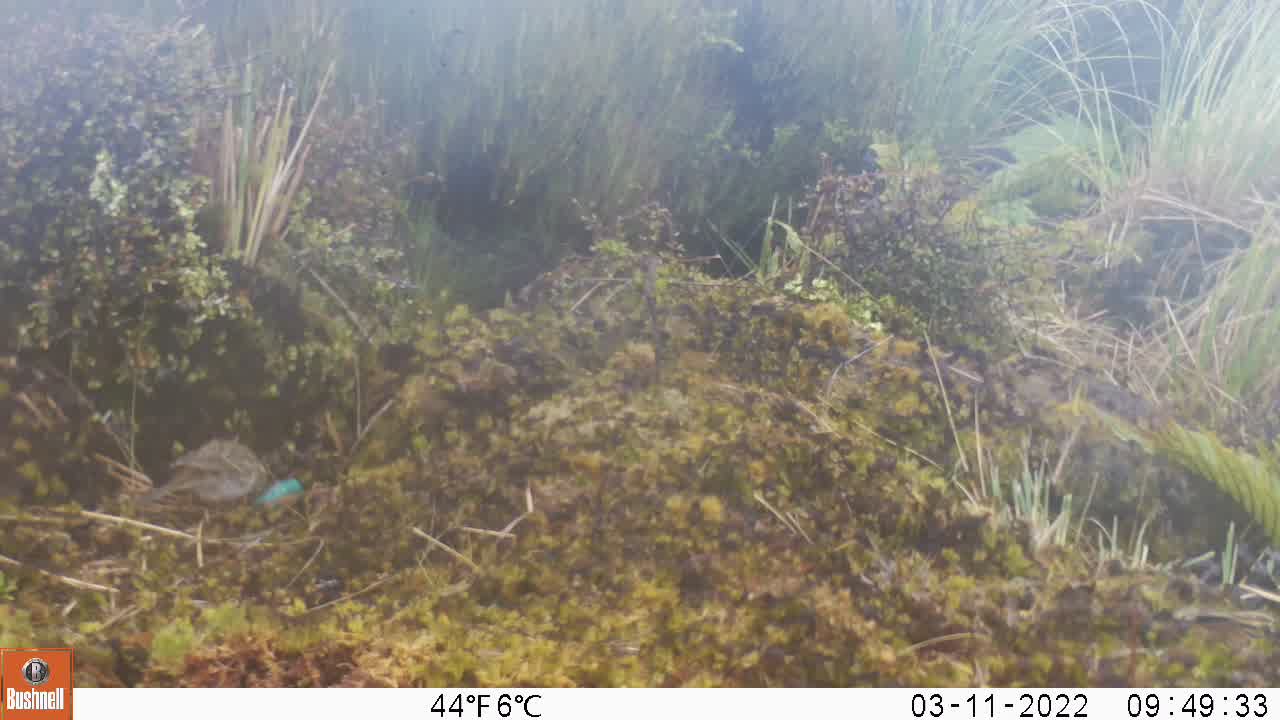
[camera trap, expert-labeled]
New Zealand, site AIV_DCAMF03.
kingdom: Animalia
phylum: Chordata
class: Aves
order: Passeriformes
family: Motacillidae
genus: Anthus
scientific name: Anthus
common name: pipit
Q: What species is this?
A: Pipit (Anthus).